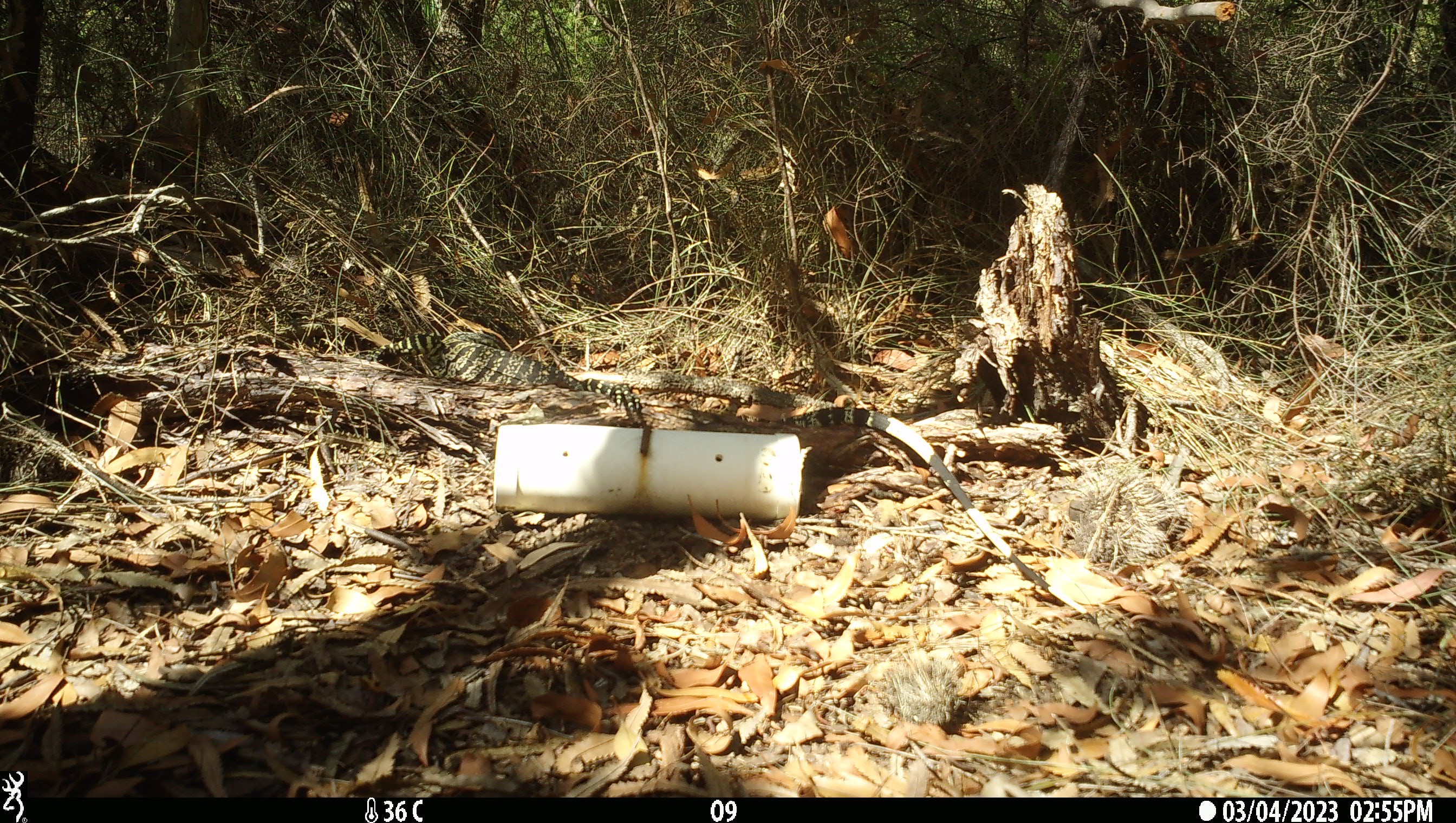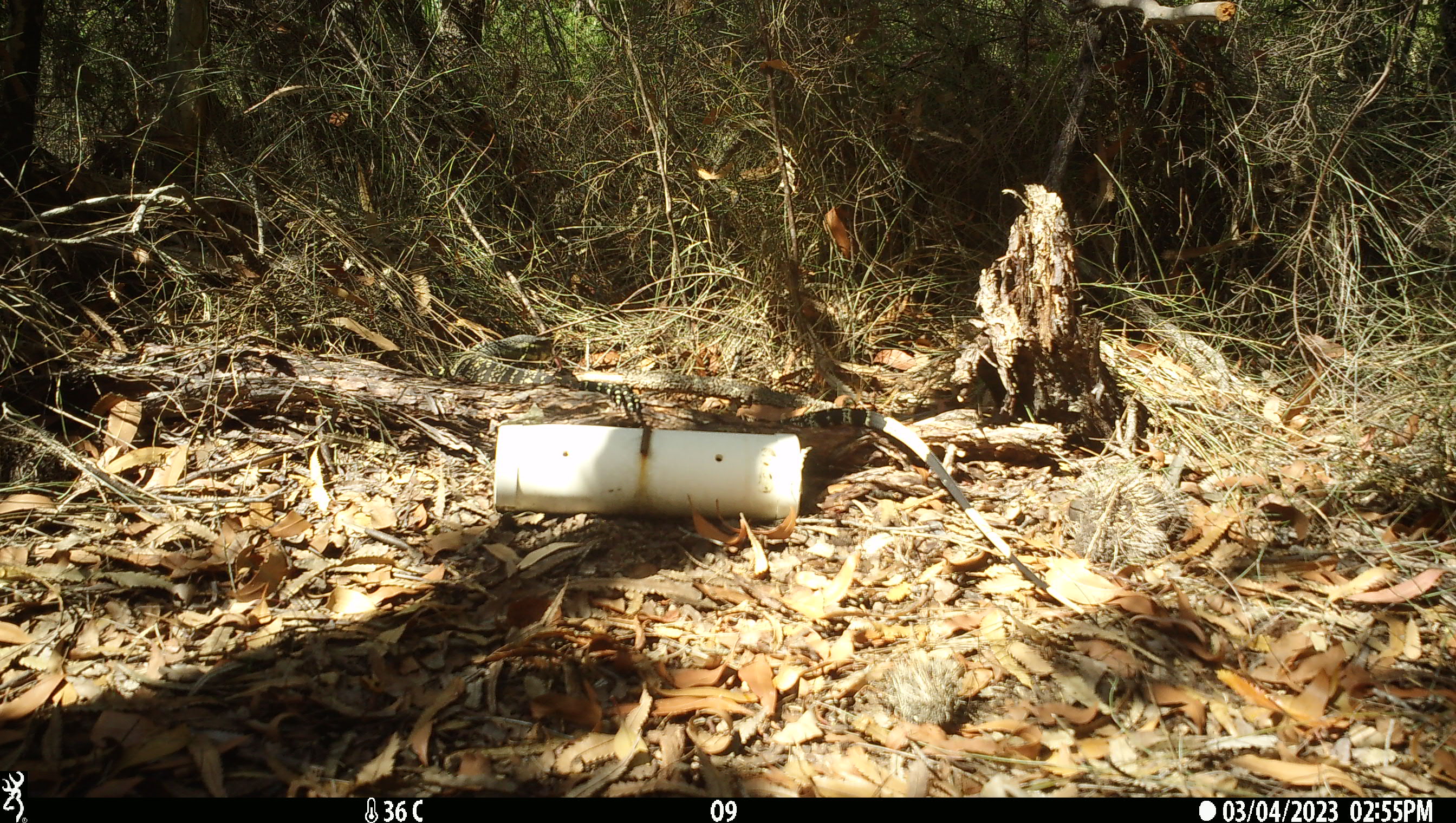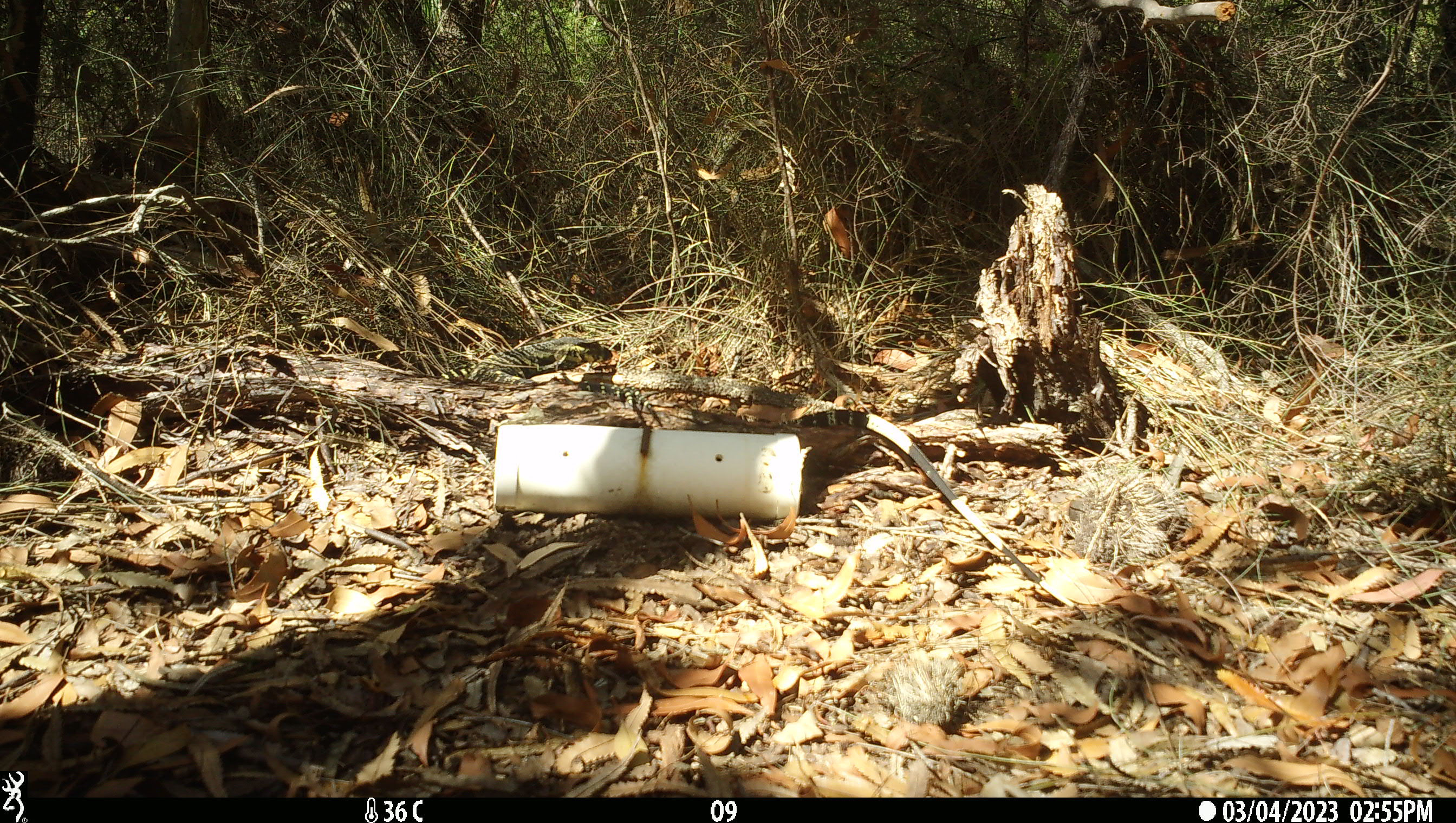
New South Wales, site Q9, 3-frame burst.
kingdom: Animalia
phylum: Chordata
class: Reptilia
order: Squamata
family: Varanidae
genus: Varanus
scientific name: Varanus varius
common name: lace monitor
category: goanna